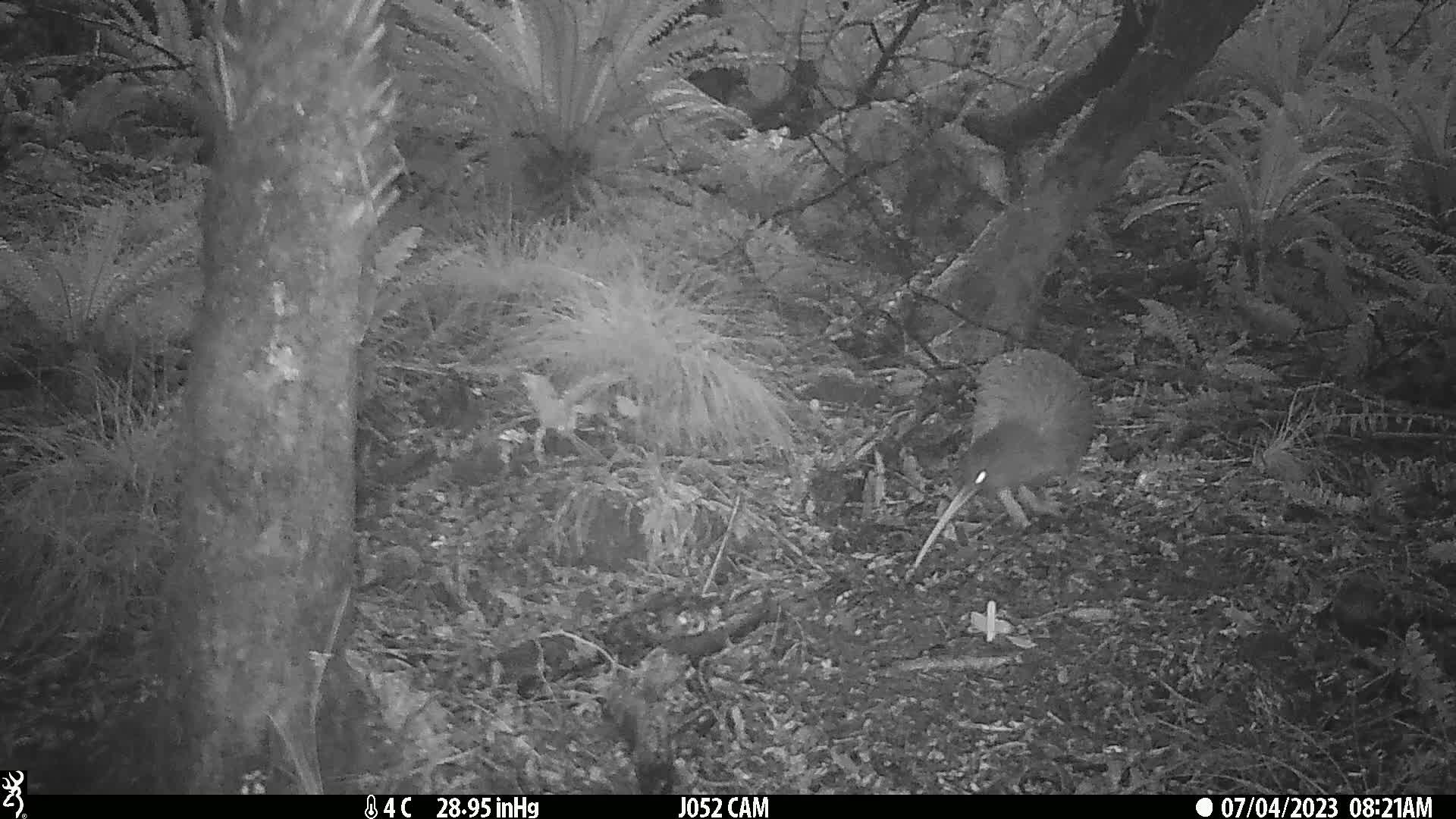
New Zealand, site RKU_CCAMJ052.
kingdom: Animalia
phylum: Chordata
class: Aves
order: Apterygiformes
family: Apterygidae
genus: Apteryx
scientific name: Apteryx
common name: kiwi